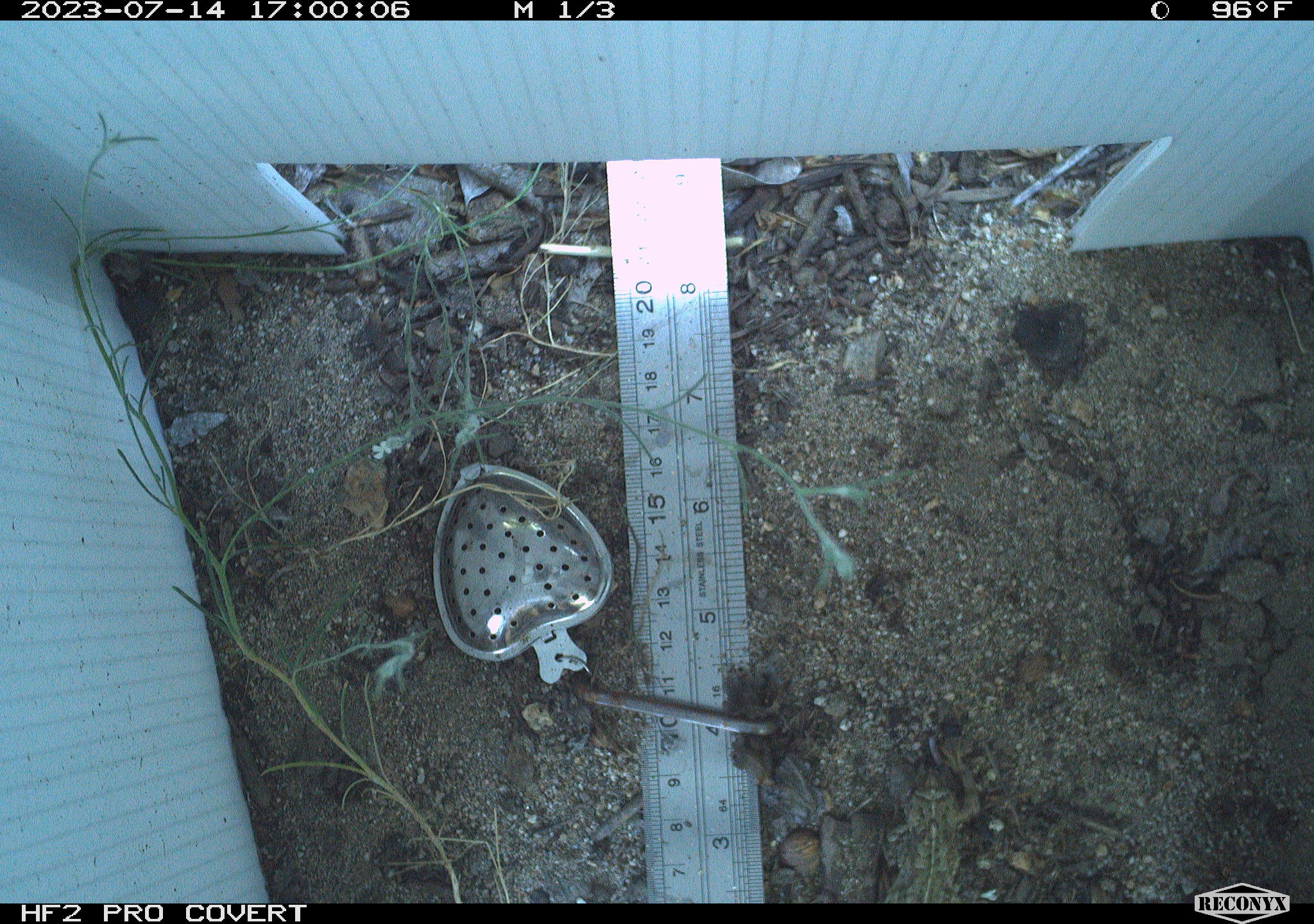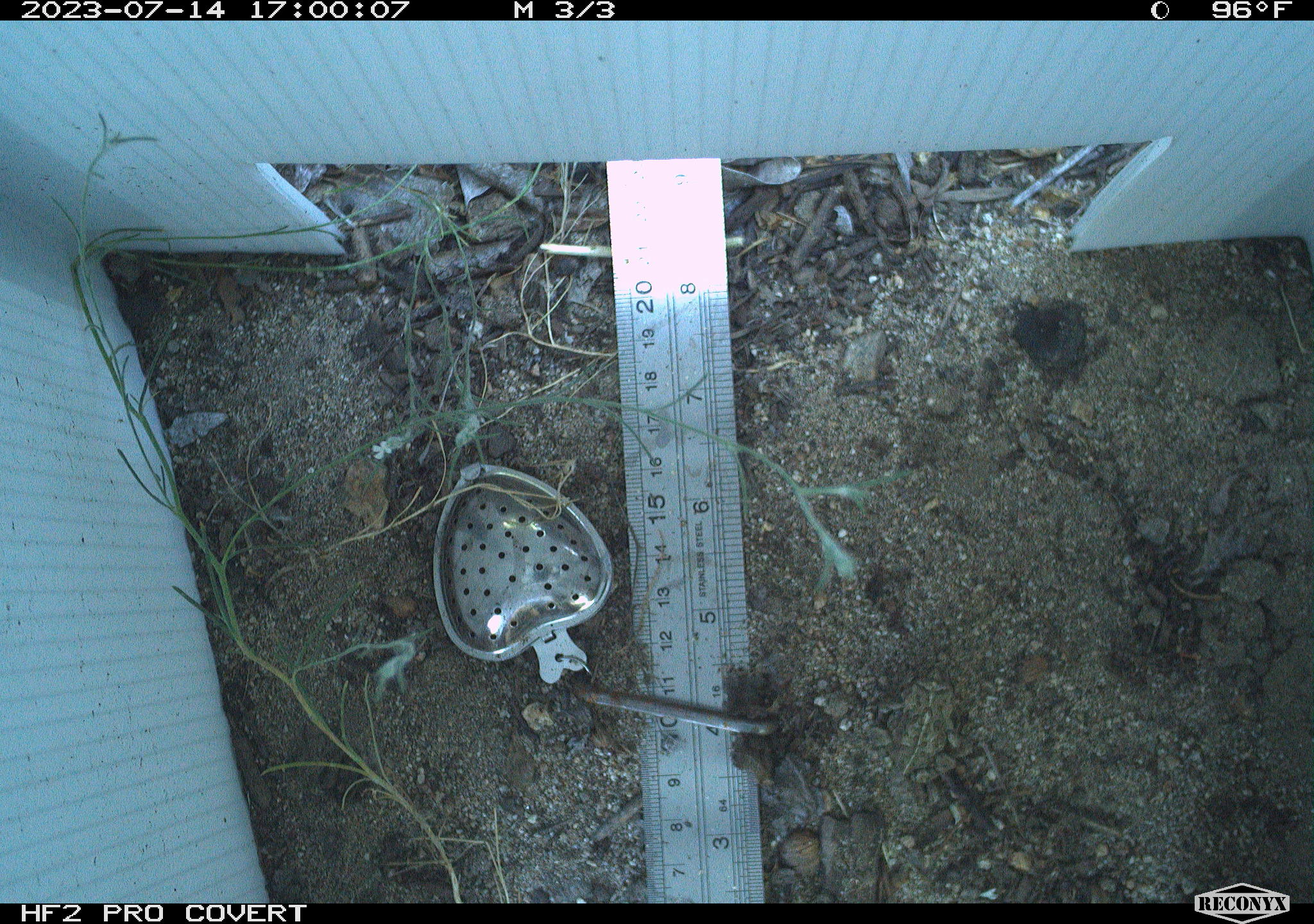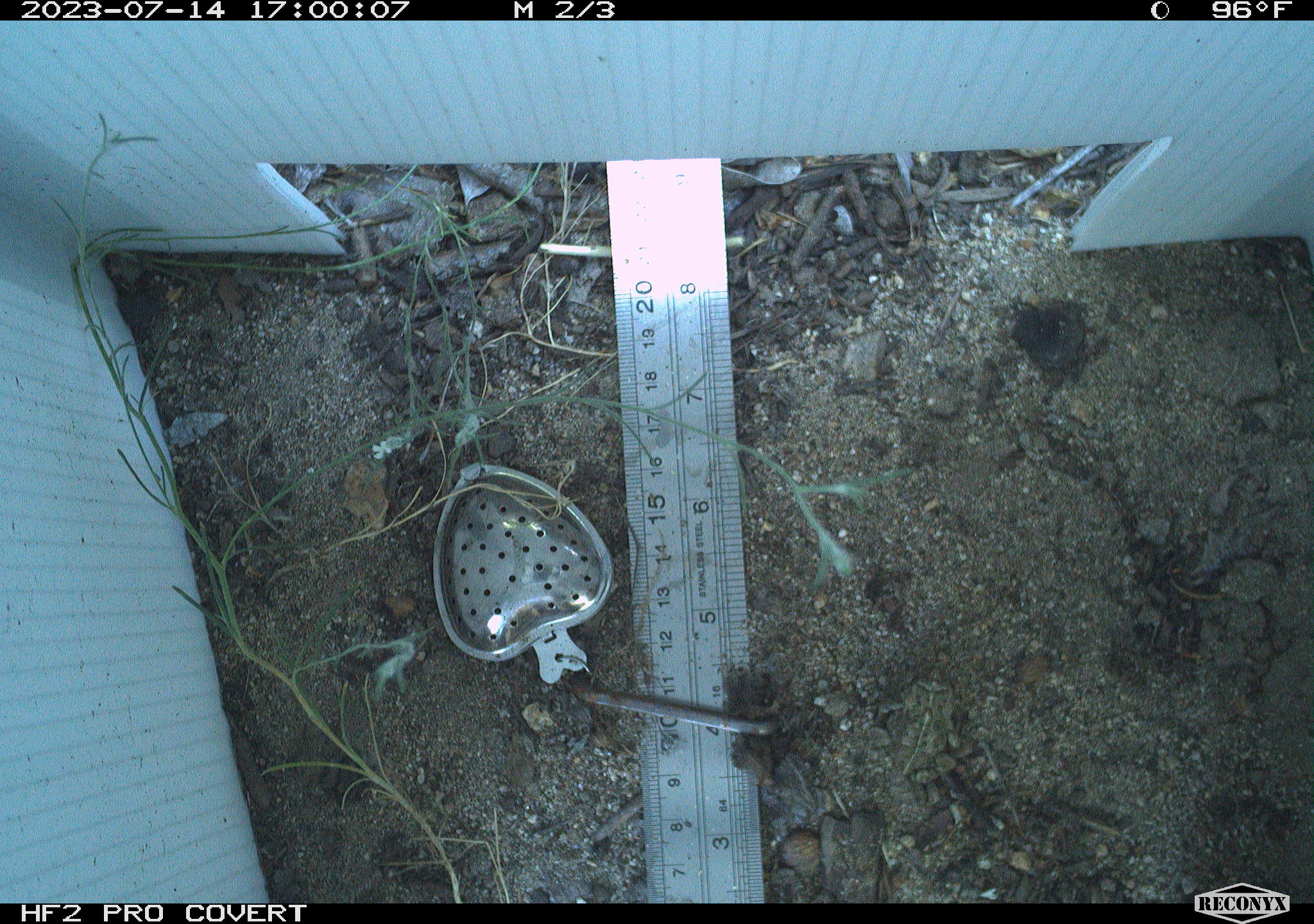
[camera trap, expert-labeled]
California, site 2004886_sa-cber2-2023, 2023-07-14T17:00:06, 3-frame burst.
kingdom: Animalia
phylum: Chordata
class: Amphibia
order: Anura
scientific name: Anura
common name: frogs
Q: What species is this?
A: Frogs (Anura).